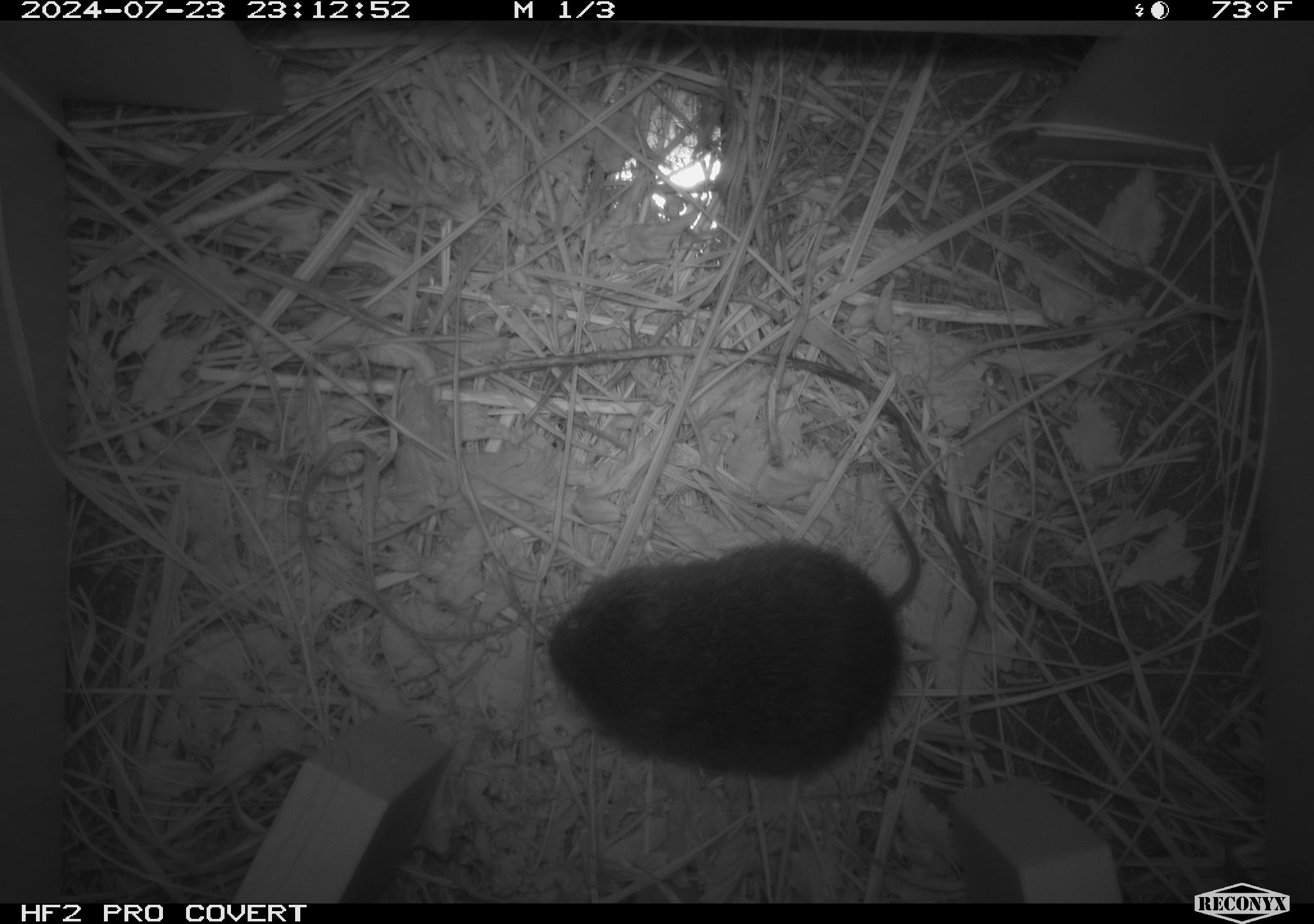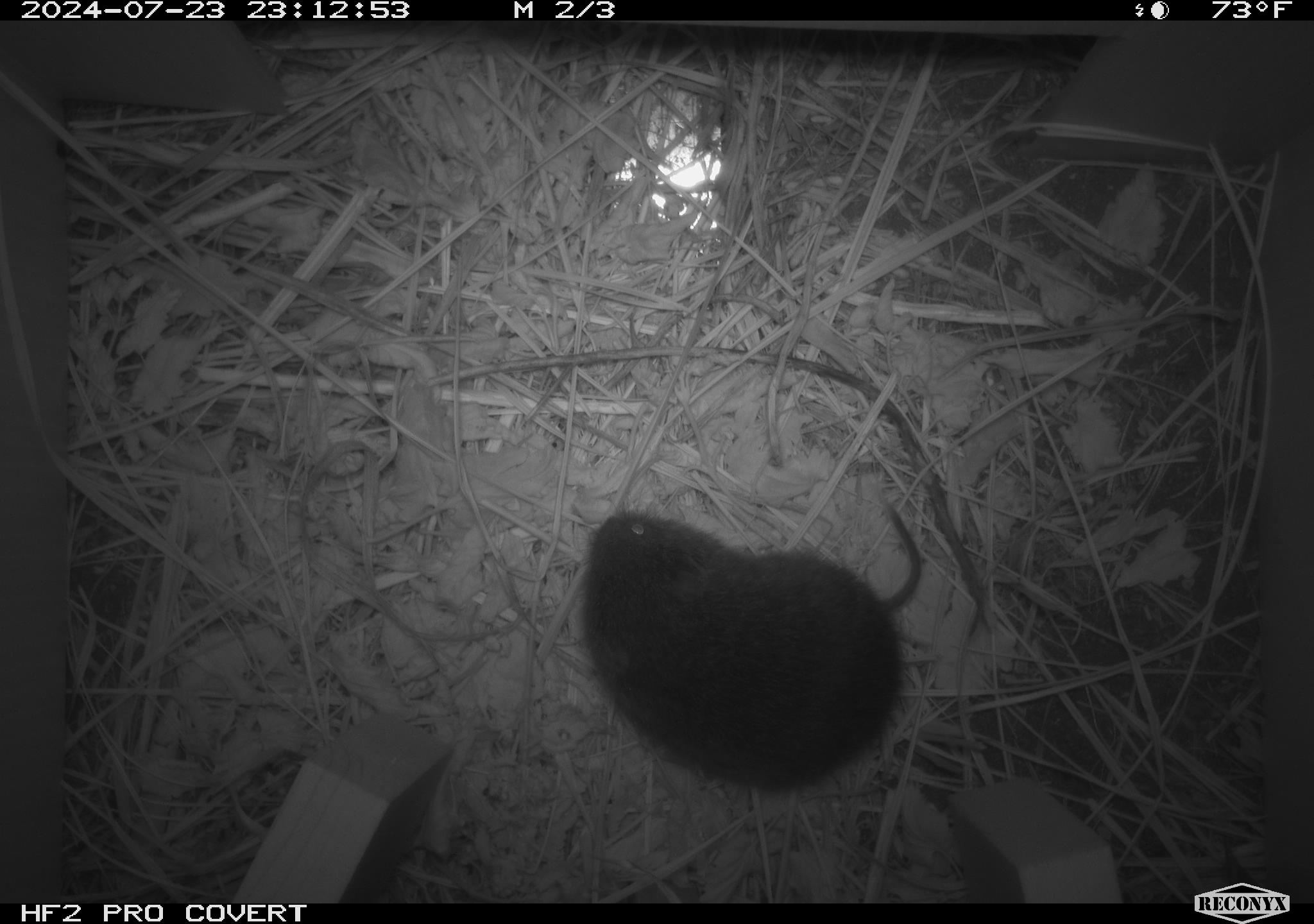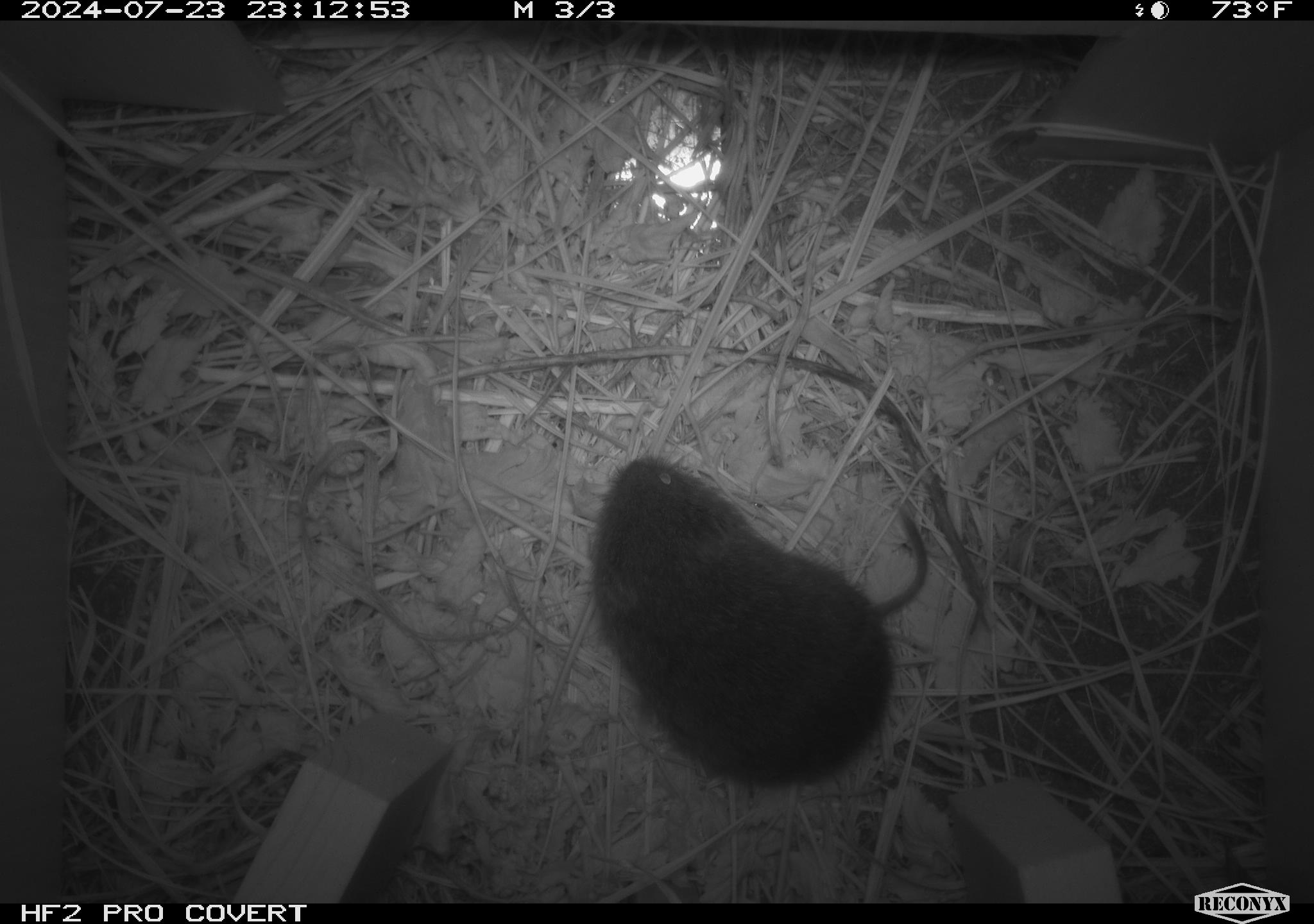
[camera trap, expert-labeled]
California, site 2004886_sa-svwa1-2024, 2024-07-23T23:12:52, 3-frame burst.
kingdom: Animalia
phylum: Chordata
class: Mammalia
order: Rodentia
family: Cricetidae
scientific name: Arvicolinae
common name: voles, lemmings, and muskrats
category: arvicolinae subfamily